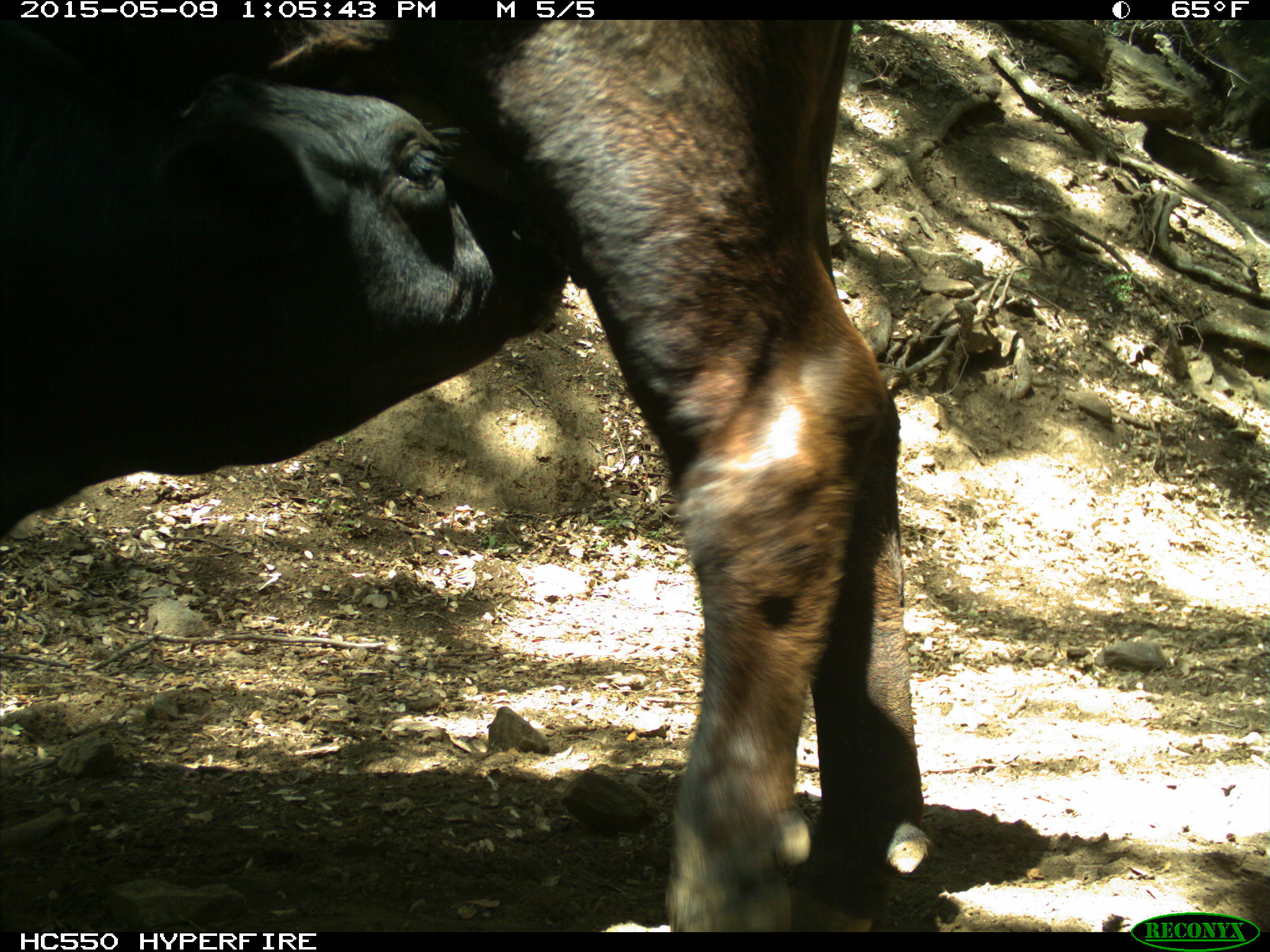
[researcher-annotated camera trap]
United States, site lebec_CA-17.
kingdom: Animalia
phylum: Chordata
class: Mammalia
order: Artiodactyla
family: Bovidae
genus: Bos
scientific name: Bos taurus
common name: domestic cow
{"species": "Bos taurus (domestic cow)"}